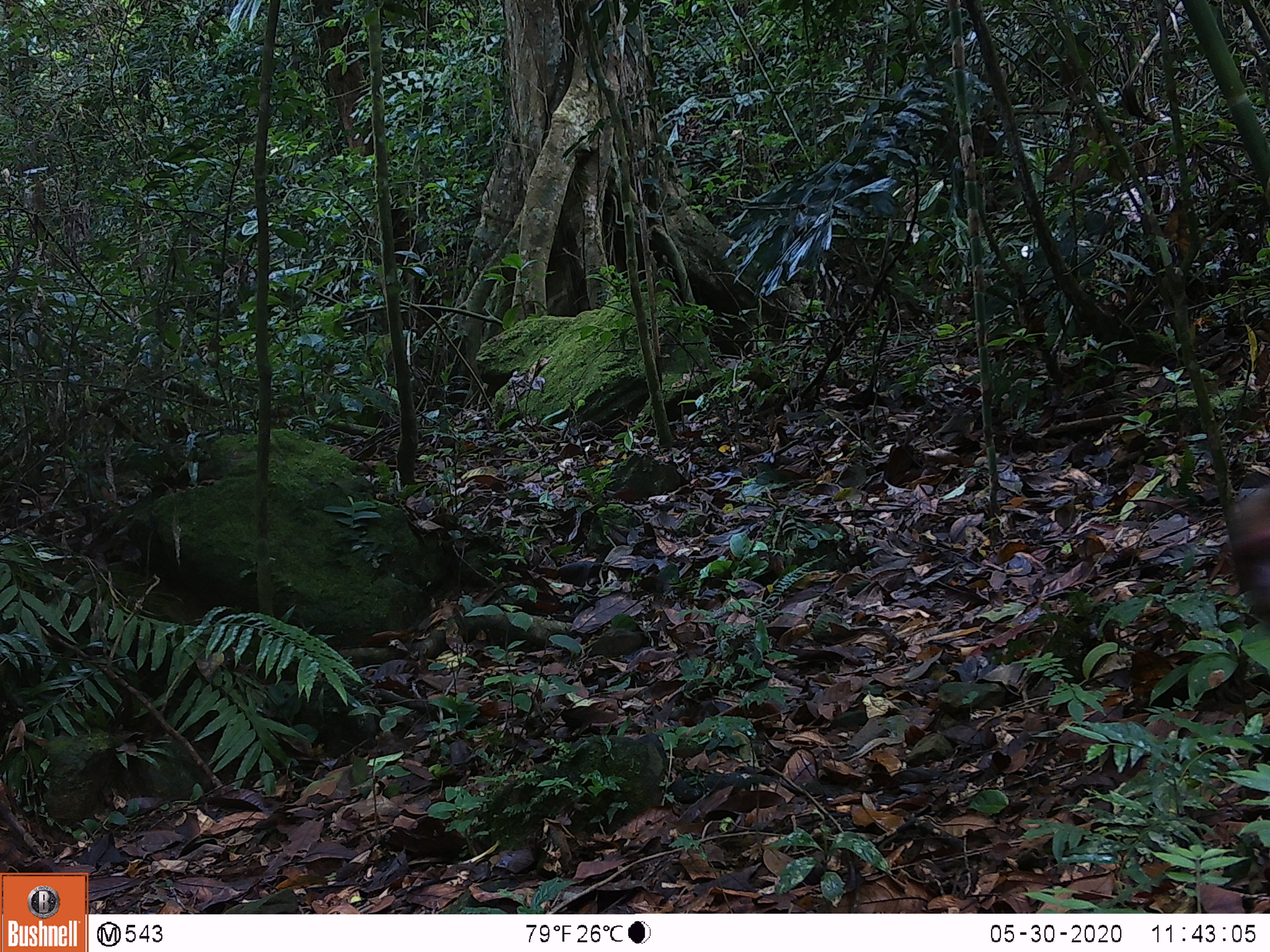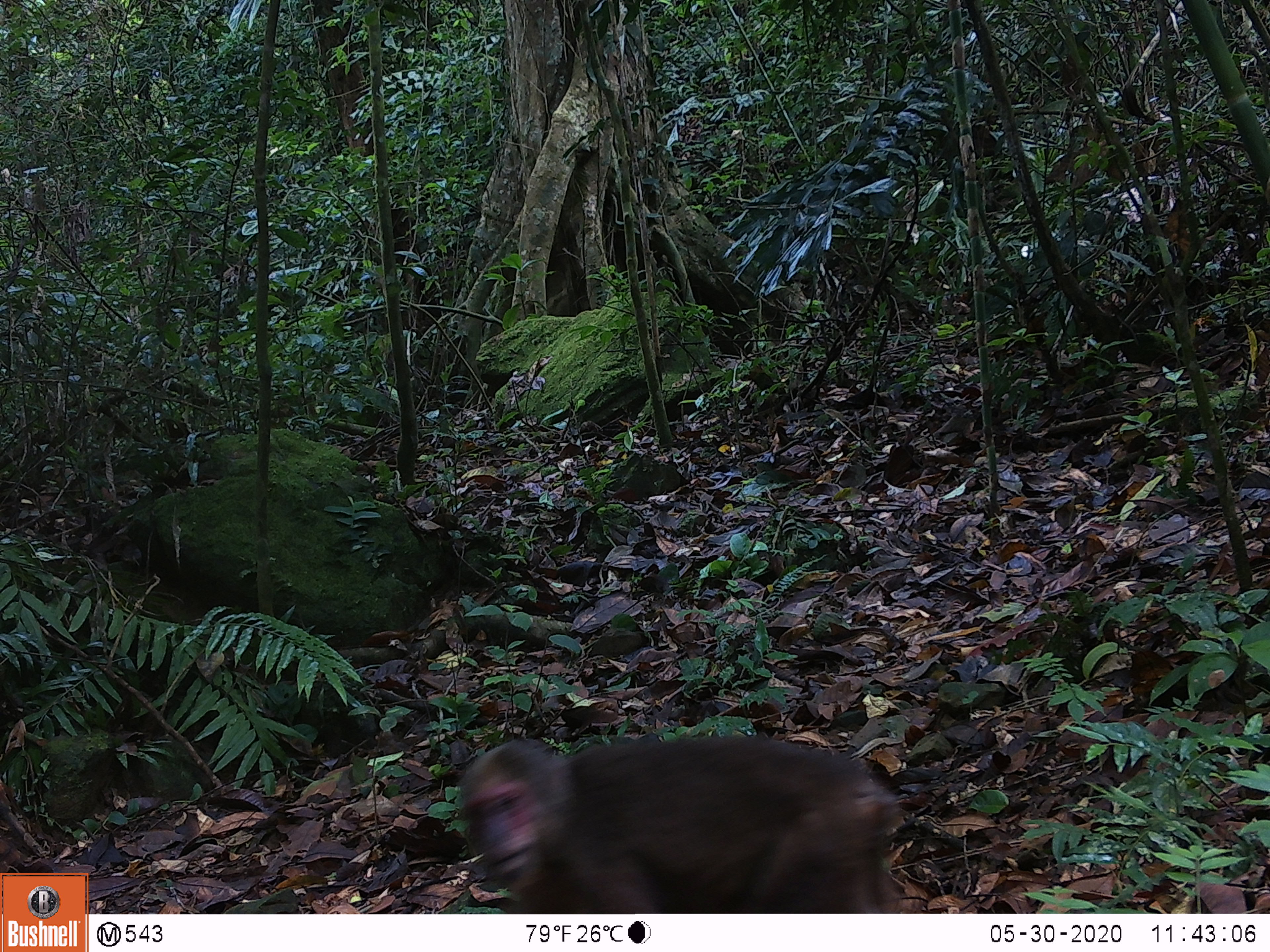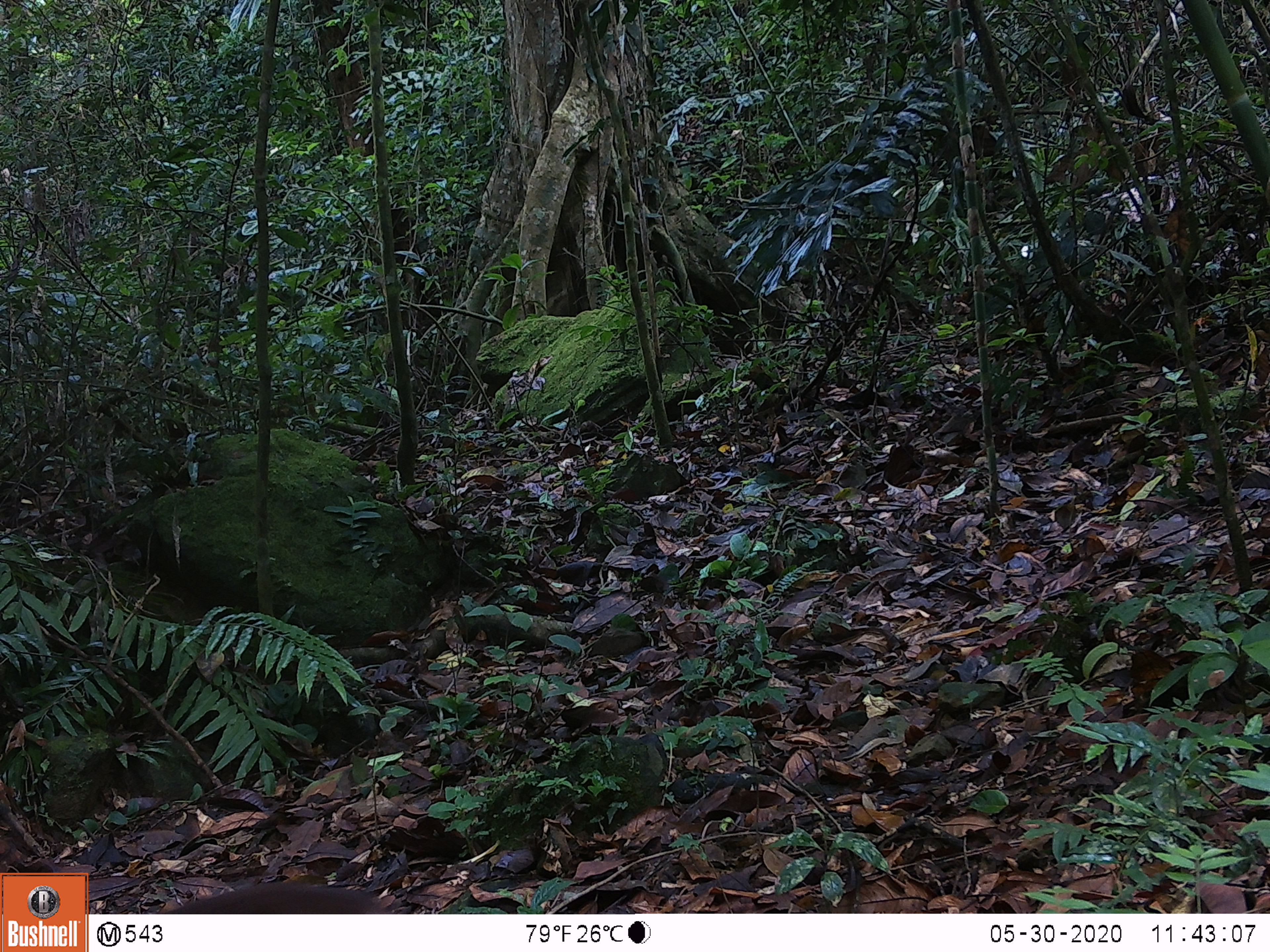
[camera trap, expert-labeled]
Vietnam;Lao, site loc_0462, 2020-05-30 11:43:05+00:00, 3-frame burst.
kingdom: Animalia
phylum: Chordata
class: Mammalia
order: Primates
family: Cercopithecidae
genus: Macaca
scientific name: Macaca arctoides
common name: stump-tailed macaque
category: stump tailed macaque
Stump tailed macaque (stump-tailed macaque) (Macaca arctoides). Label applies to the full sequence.